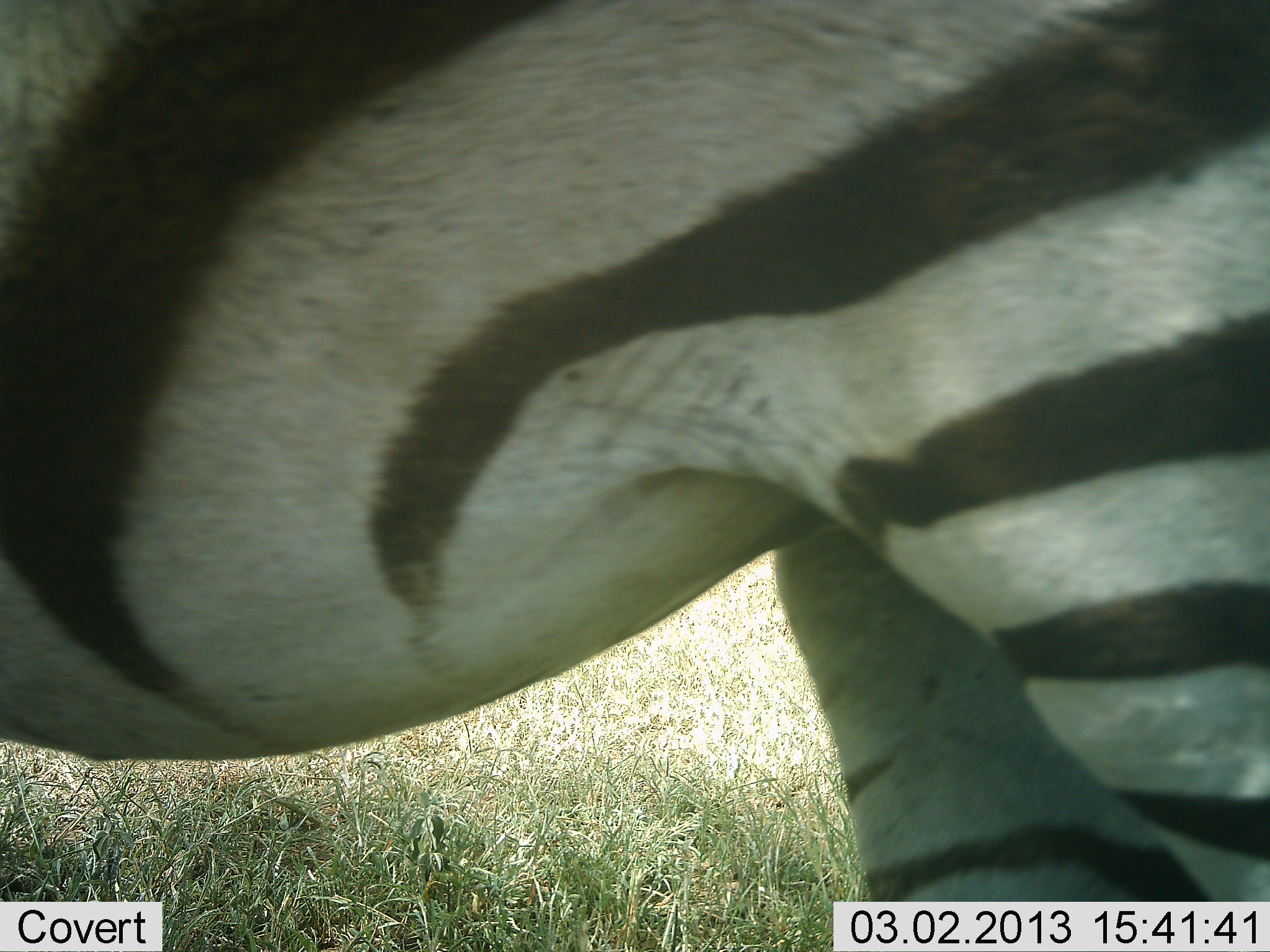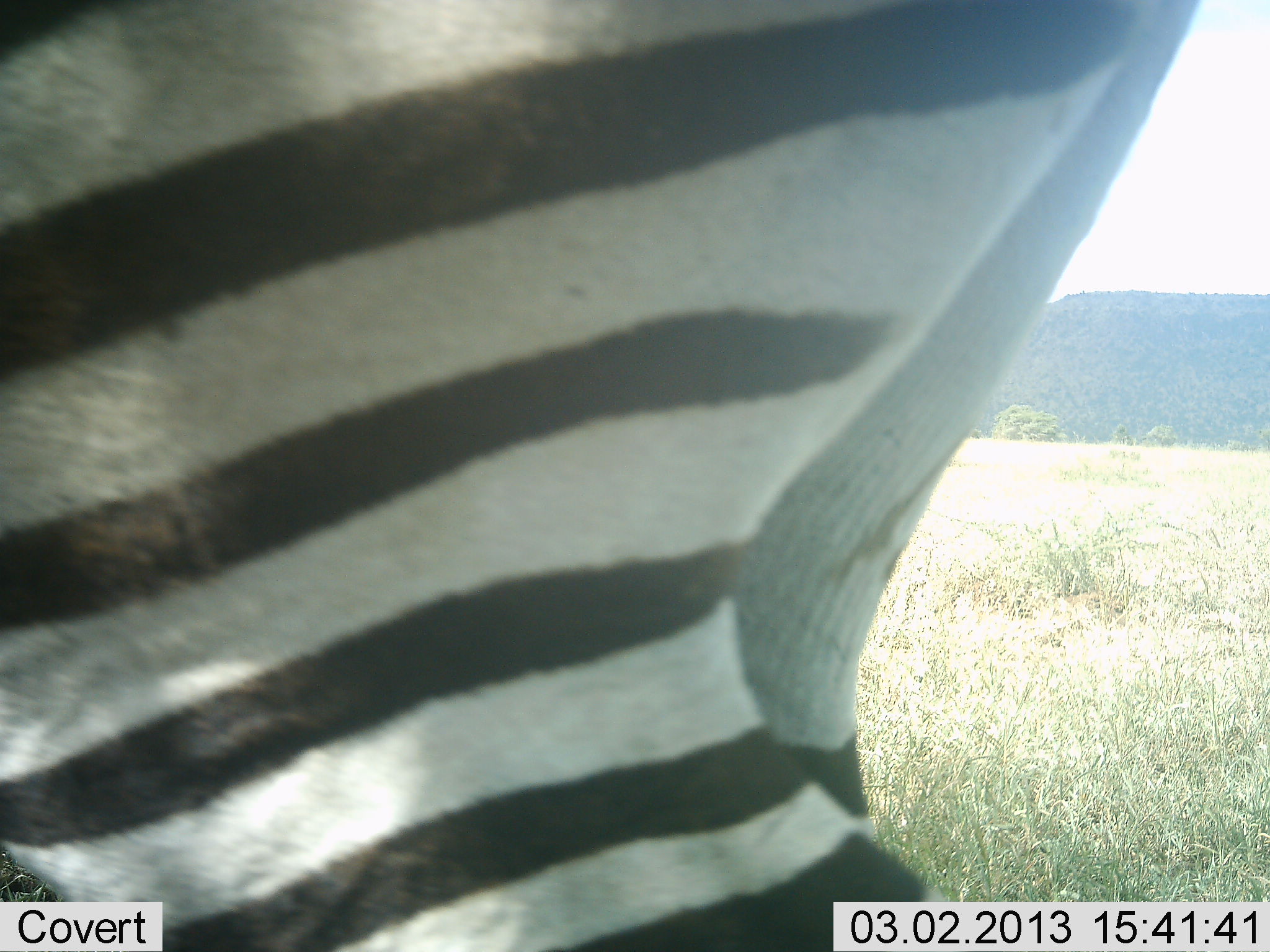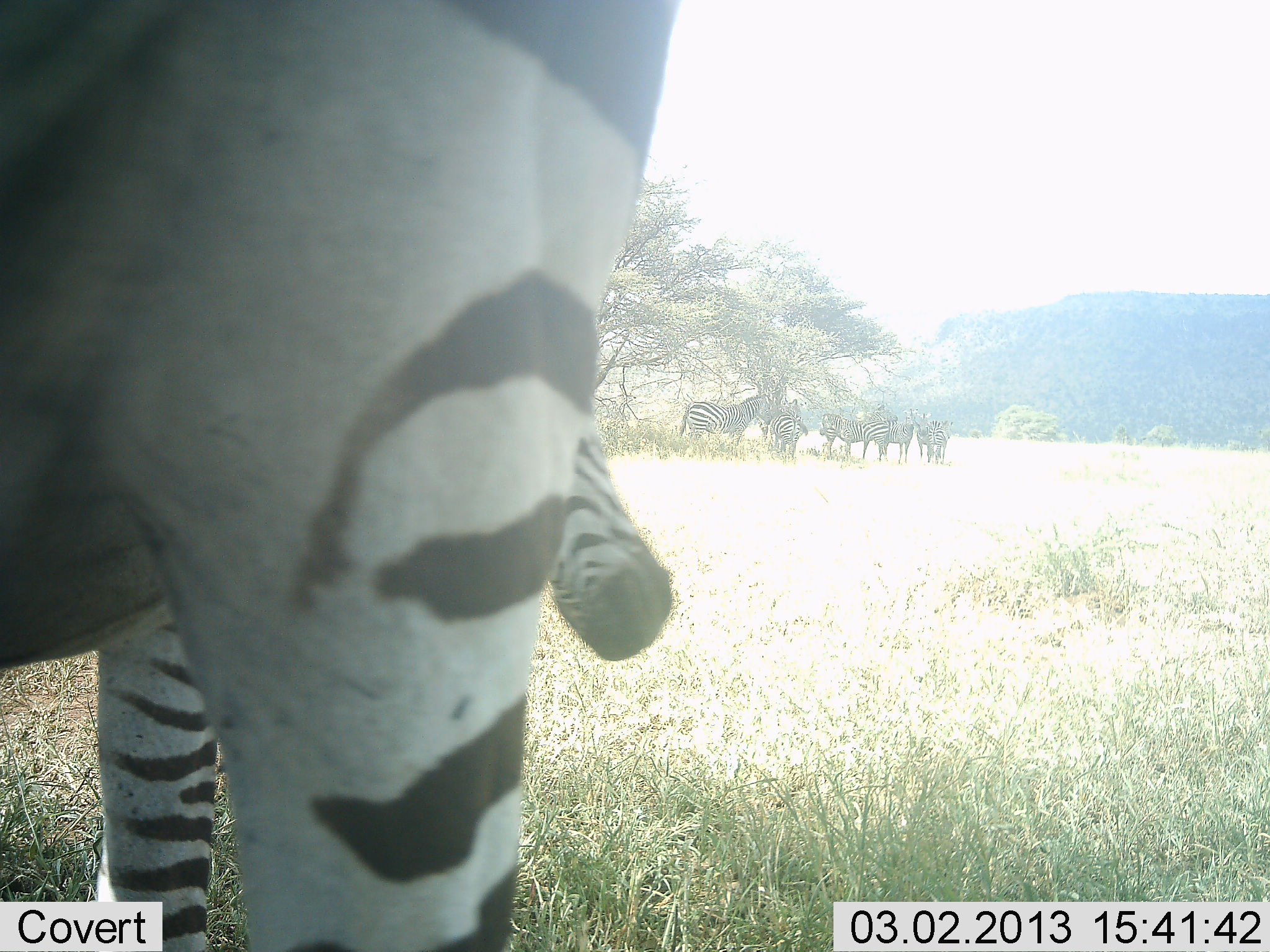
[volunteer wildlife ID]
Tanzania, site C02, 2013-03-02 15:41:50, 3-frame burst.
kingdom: Animalia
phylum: Chordata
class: Mammalia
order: Perissodactyla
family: Equidae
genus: Equus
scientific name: Equus quagga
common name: plains zebra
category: zebra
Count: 9.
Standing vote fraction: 76%.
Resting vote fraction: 5%.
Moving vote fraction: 57%.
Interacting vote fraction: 10%.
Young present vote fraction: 19%.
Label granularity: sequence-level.